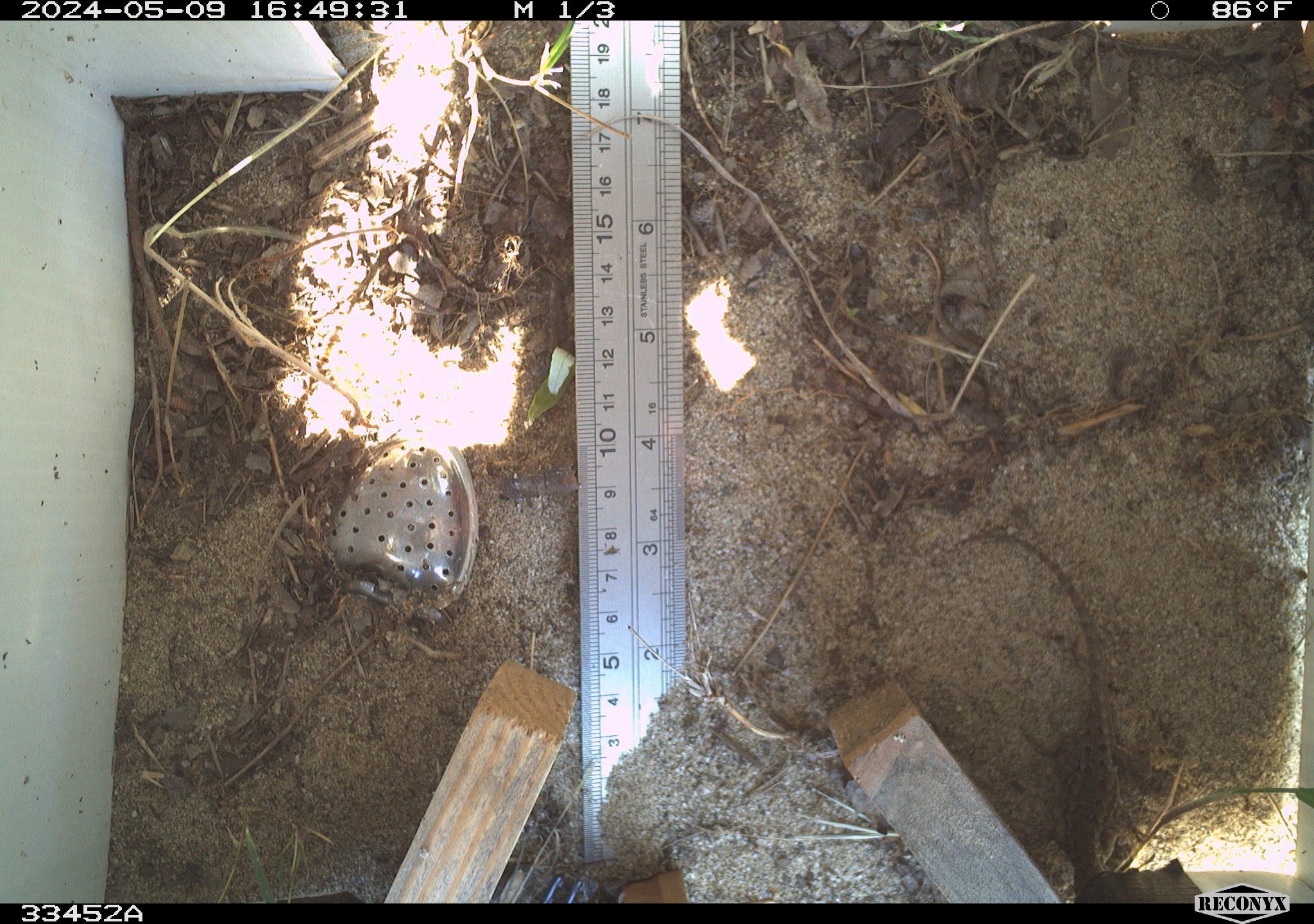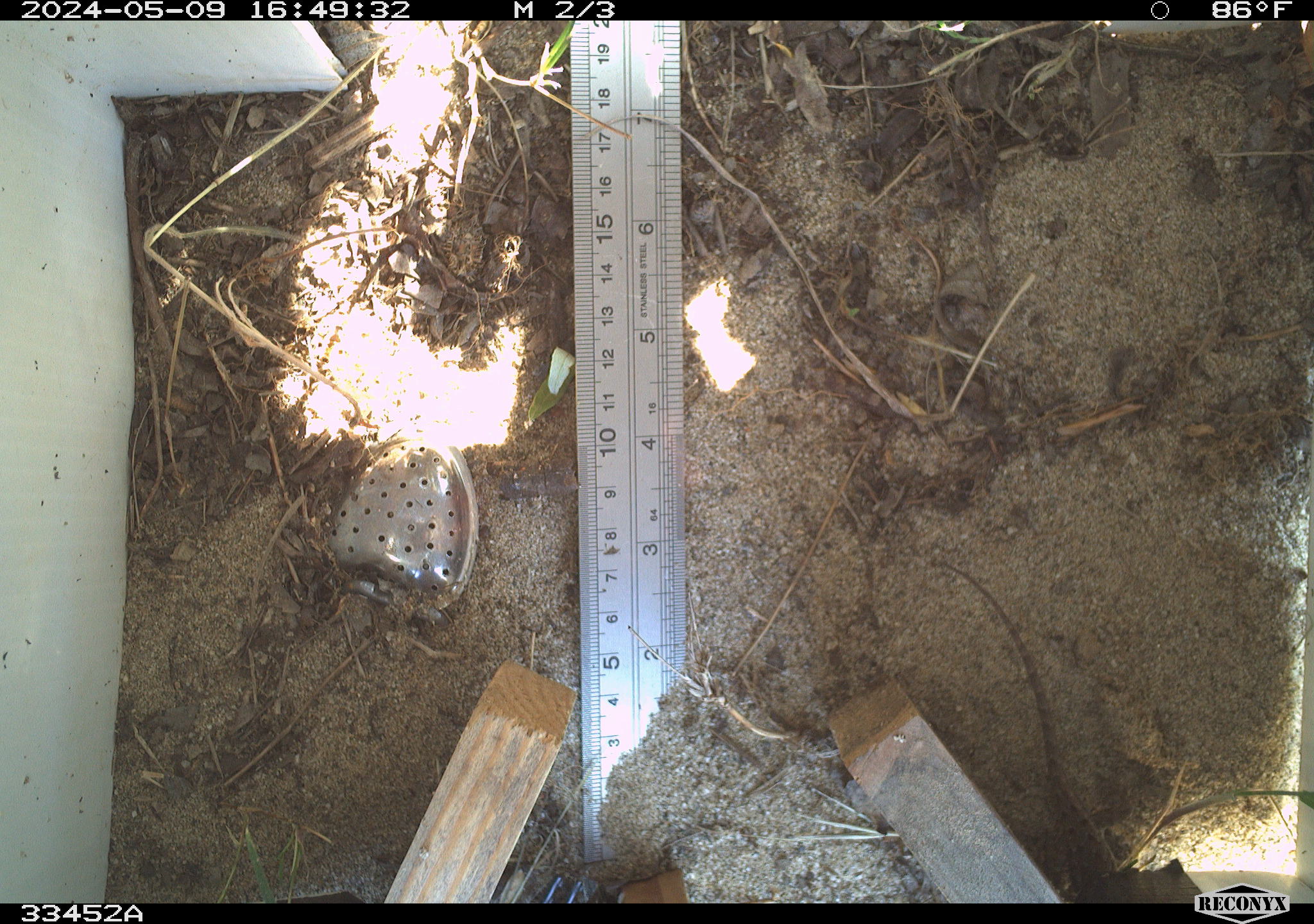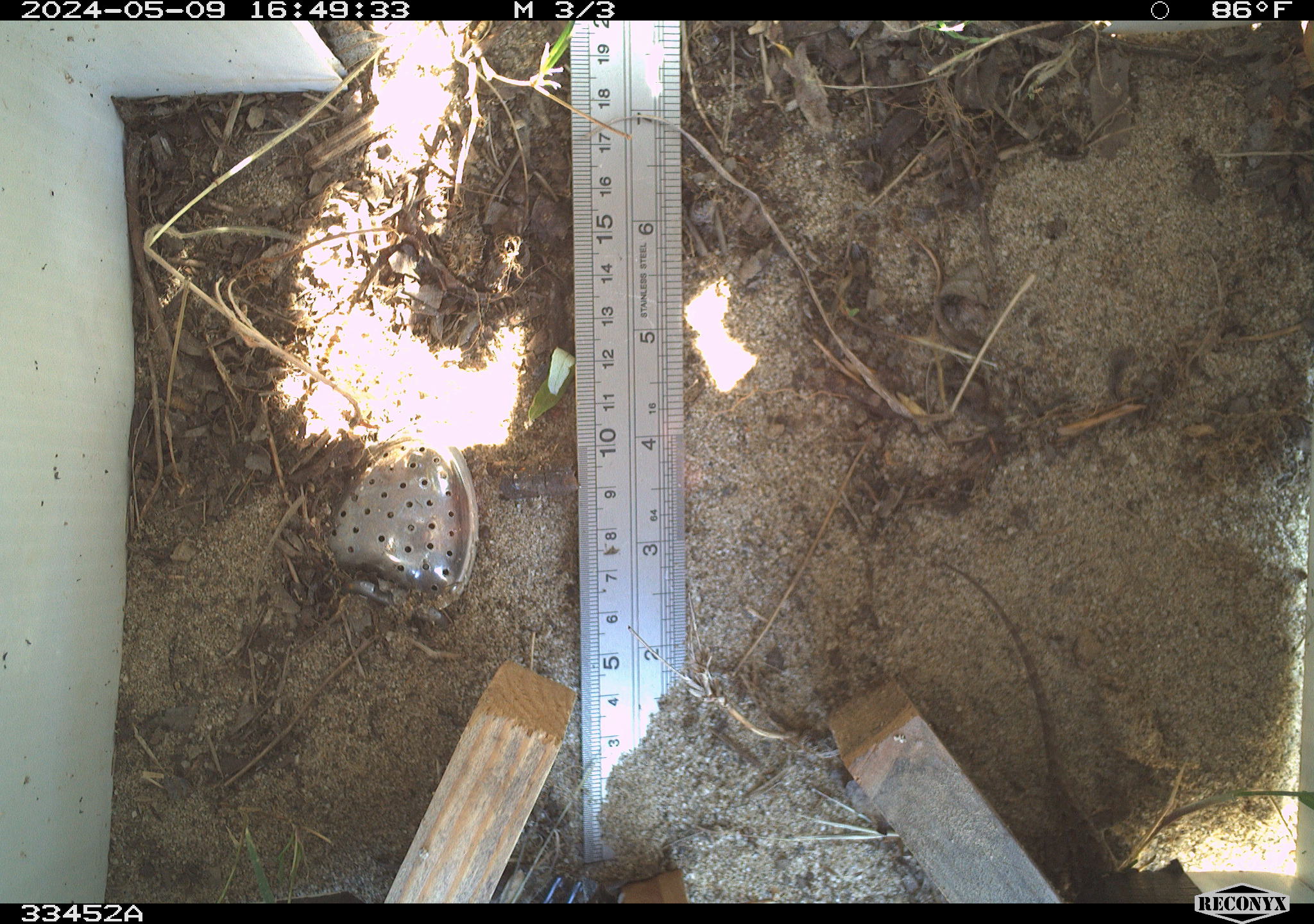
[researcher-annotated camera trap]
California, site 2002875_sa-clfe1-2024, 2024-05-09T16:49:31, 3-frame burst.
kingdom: Animalia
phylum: Chordata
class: Reptilia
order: Squamata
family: Phrynosomatidae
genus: Sceloporus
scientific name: Sceloporus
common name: spiny lizards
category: sceloporus species